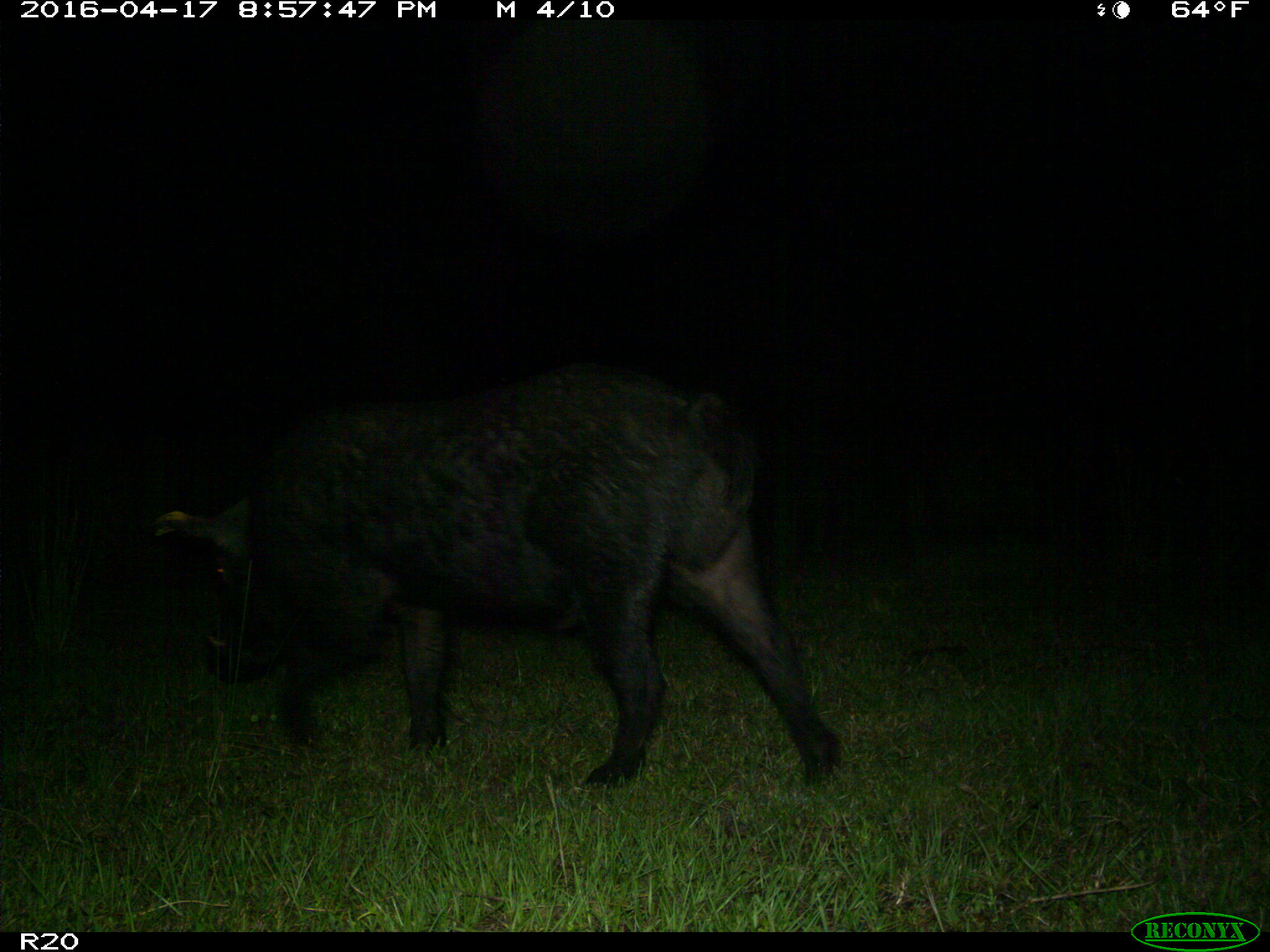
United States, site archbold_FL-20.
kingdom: Animalia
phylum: Chordata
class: Mammalia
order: Artiodactyla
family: Suidae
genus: Sus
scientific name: Sus scrofa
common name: wild boar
Sus scrofa (wild boar).